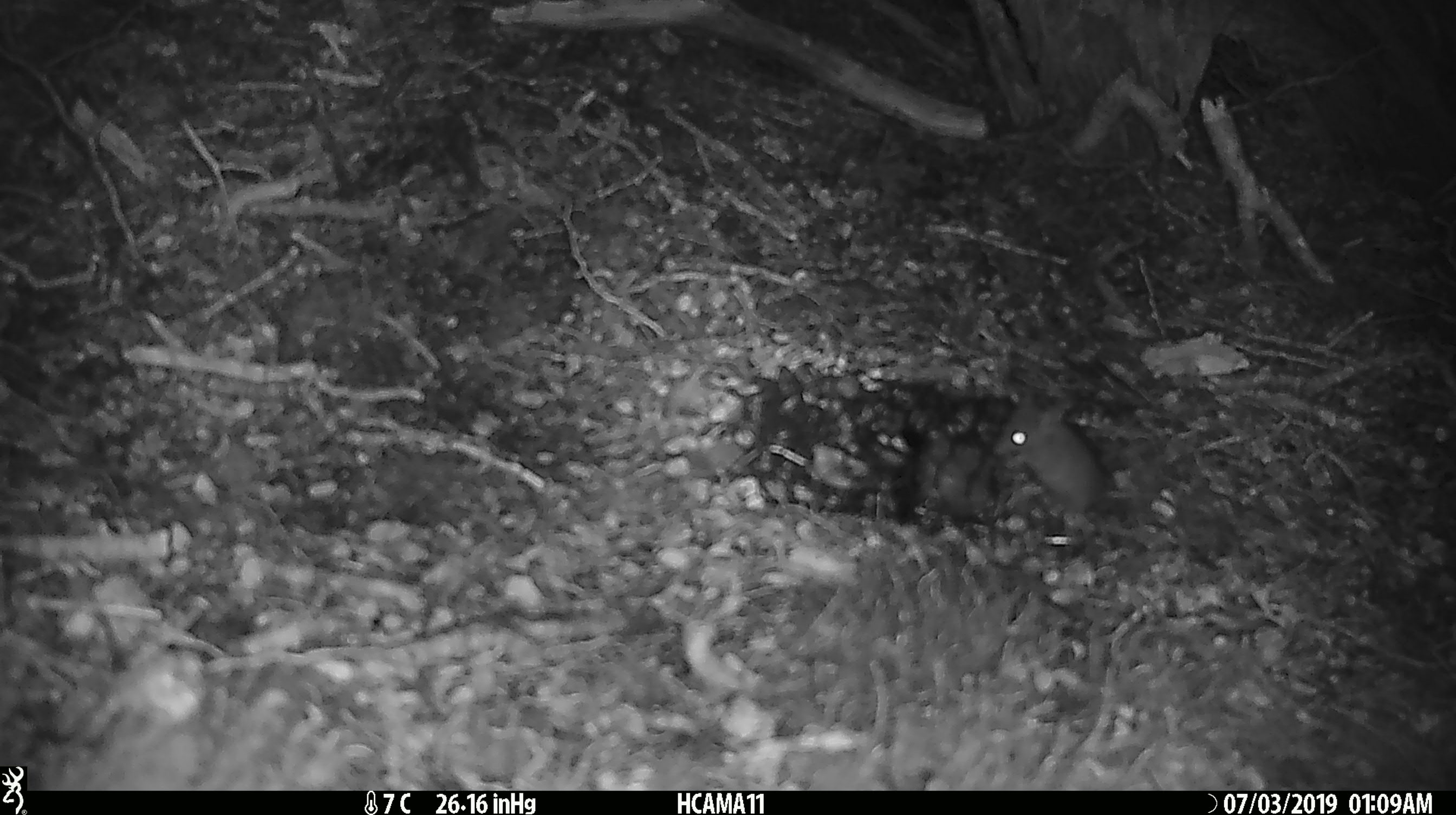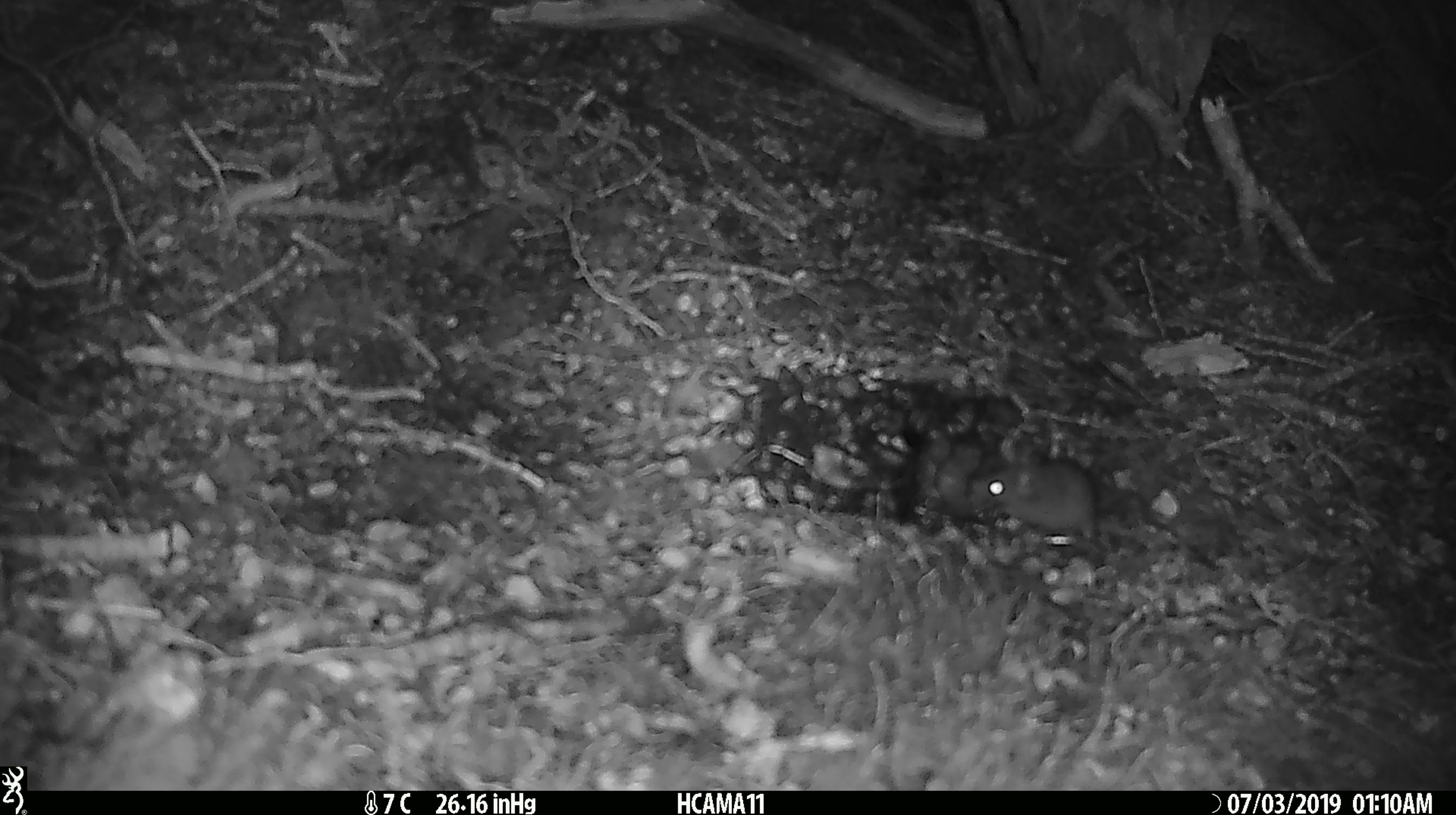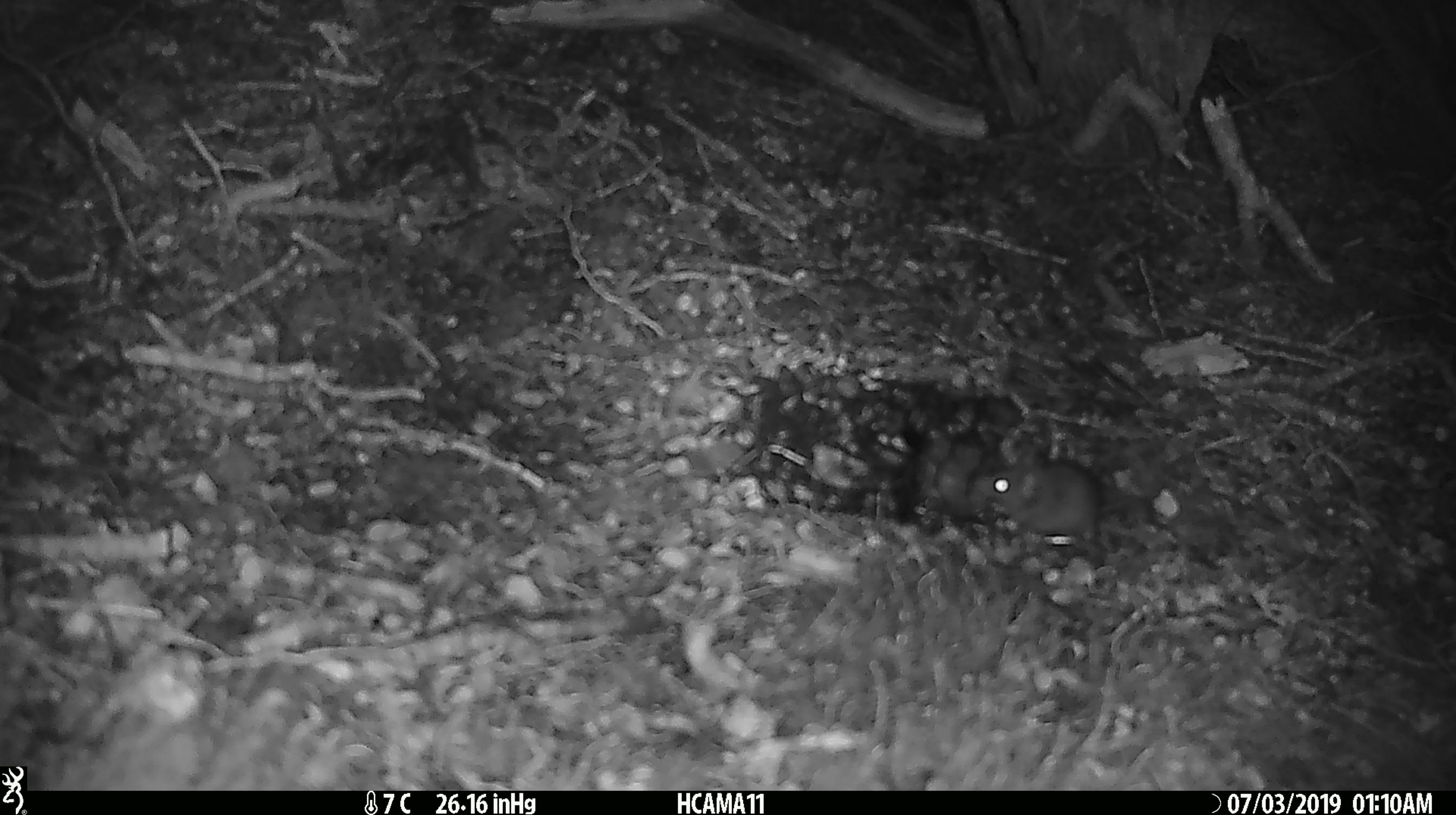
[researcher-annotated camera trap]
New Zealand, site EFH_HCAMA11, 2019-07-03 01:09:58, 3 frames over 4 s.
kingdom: Animalia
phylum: Chordata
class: Mammalia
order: Rodentia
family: Muridae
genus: Mus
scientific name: Mus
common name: mouse